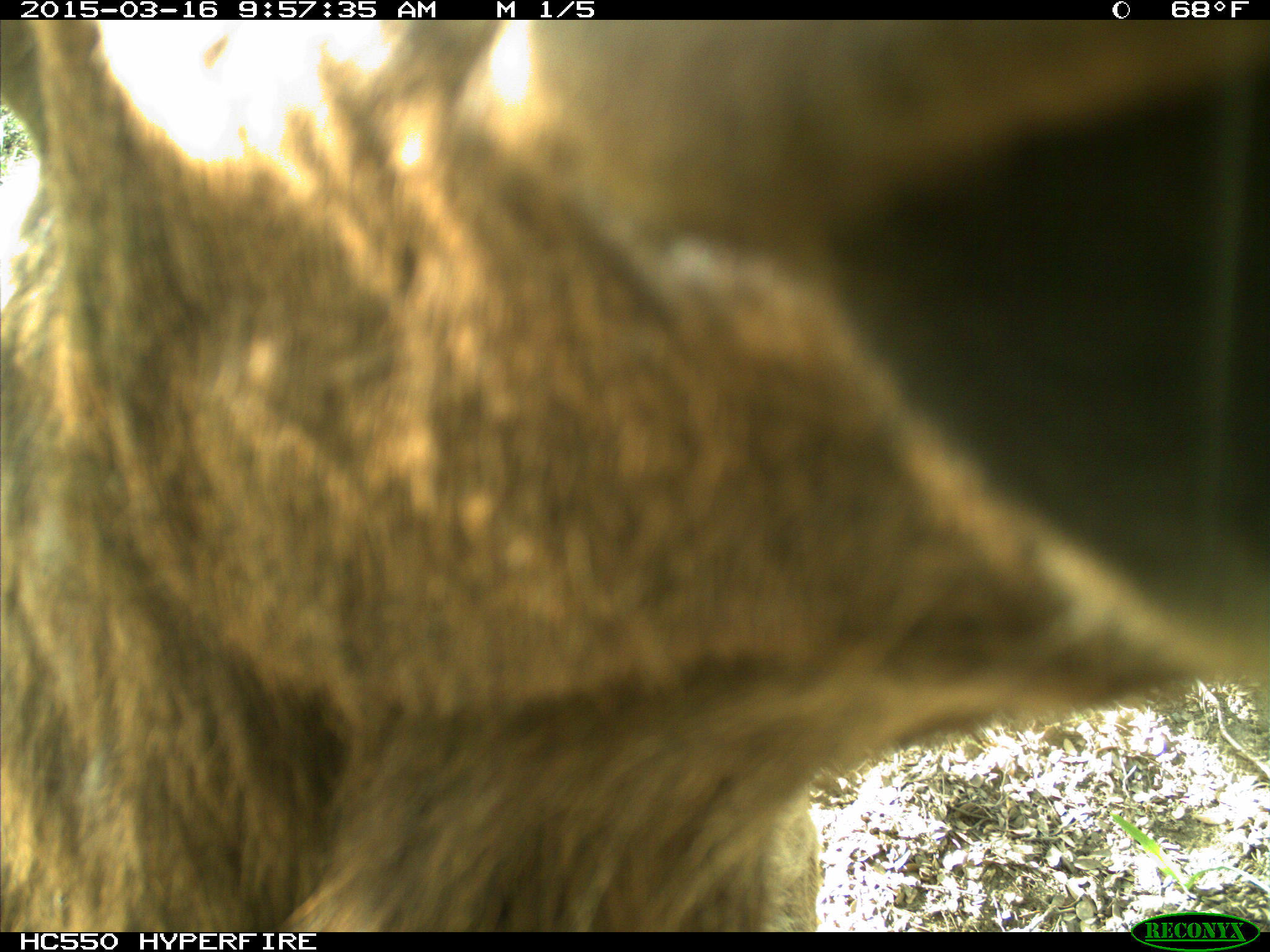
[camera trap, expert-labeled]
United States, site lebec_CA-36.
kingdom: Animalia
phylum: Chordata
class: Mammalia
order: Artiodactyla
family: Cervidae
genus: Cervus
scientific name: Cervus canadensis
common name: elk